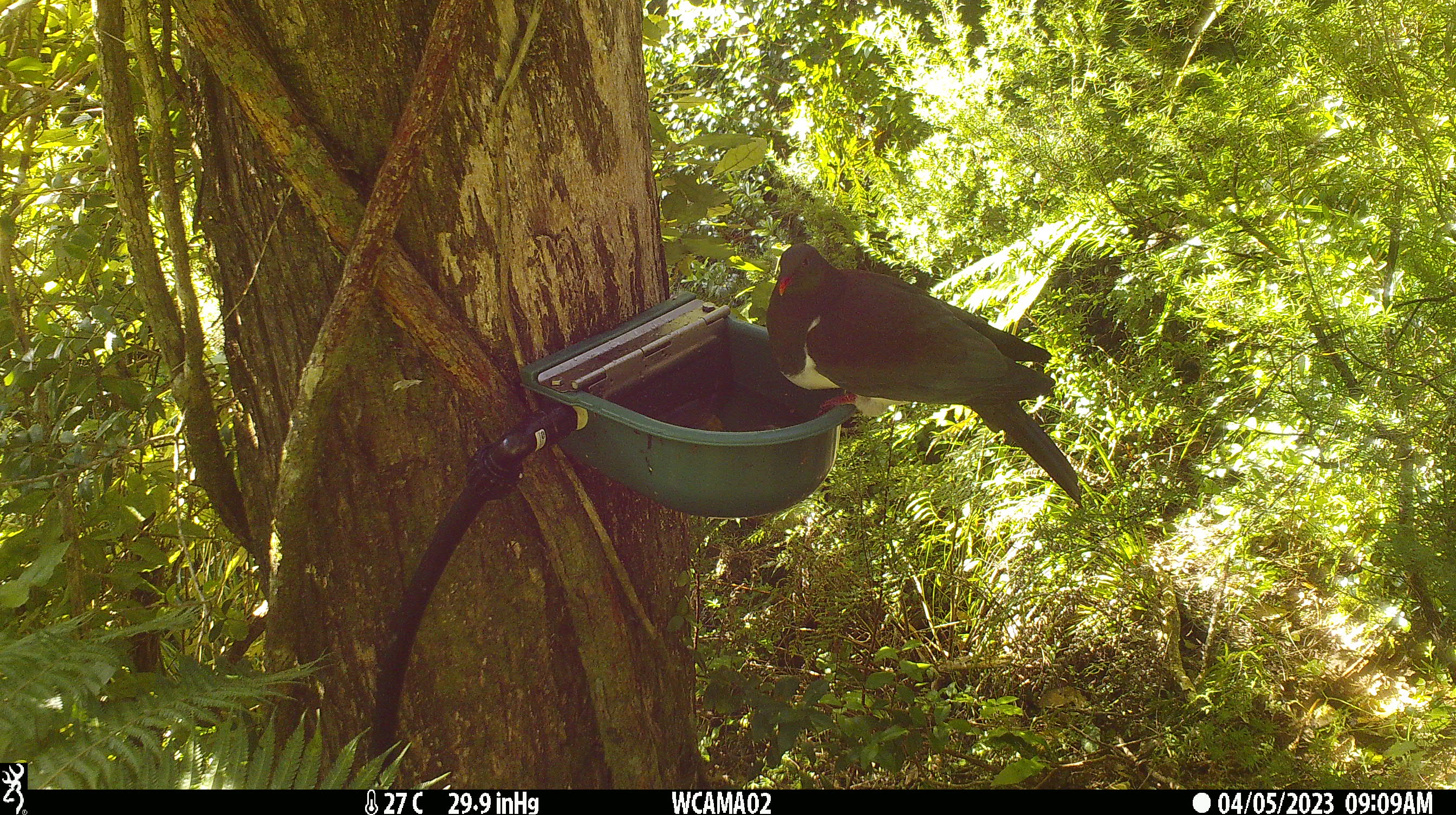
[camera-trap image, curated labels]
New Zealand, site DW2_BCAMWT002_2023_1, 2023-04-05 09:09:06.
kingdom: Animalia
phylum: Chordata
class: Aves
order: Columbiformes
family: Columbidae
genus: Hemiphaga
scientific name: Hemiphaga novaeseelandiae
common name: new zealand pigeon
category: kereru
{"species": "kereru (new zealand pigeon) (Hemiphaga novaeseelandiae)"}